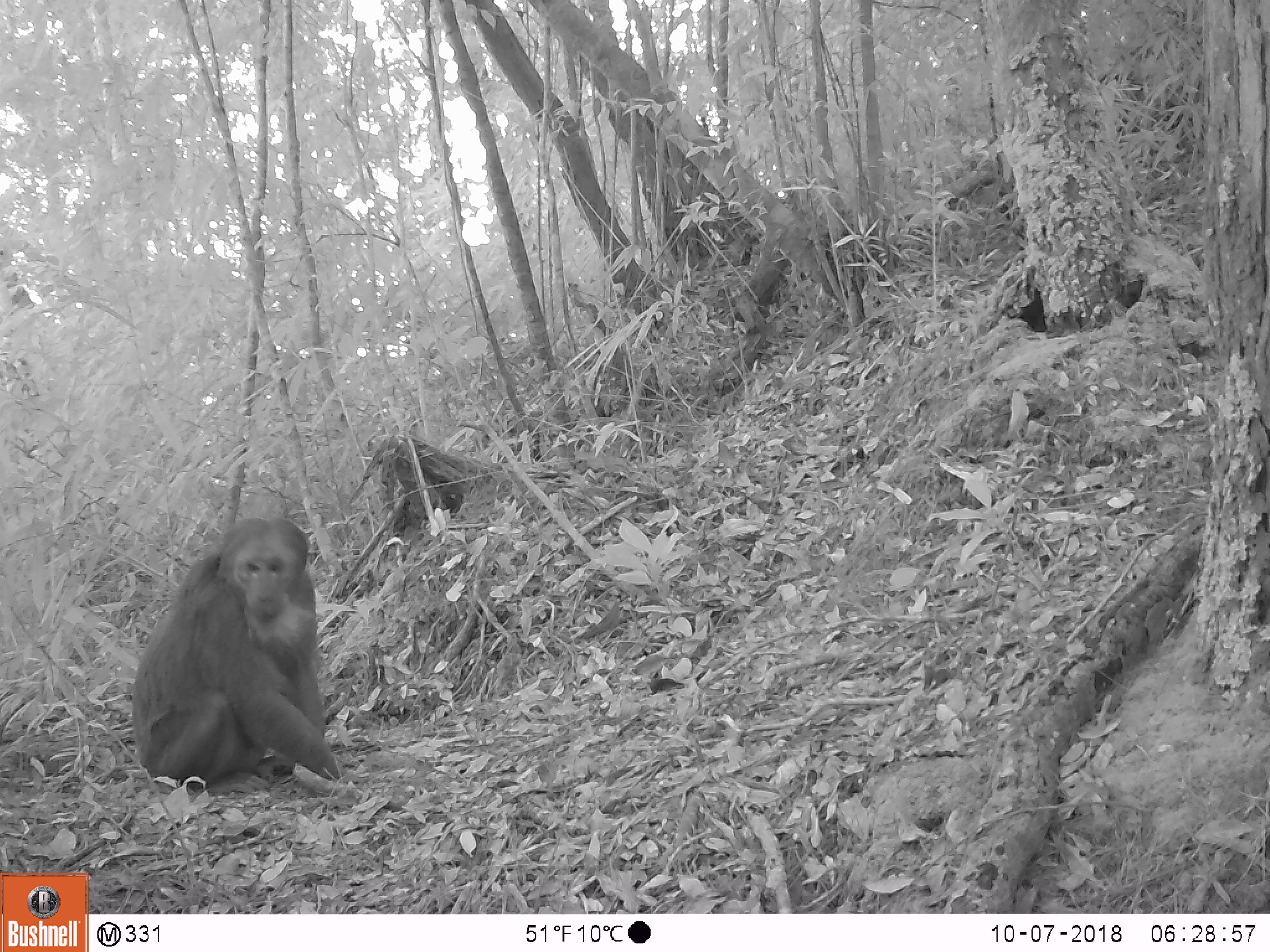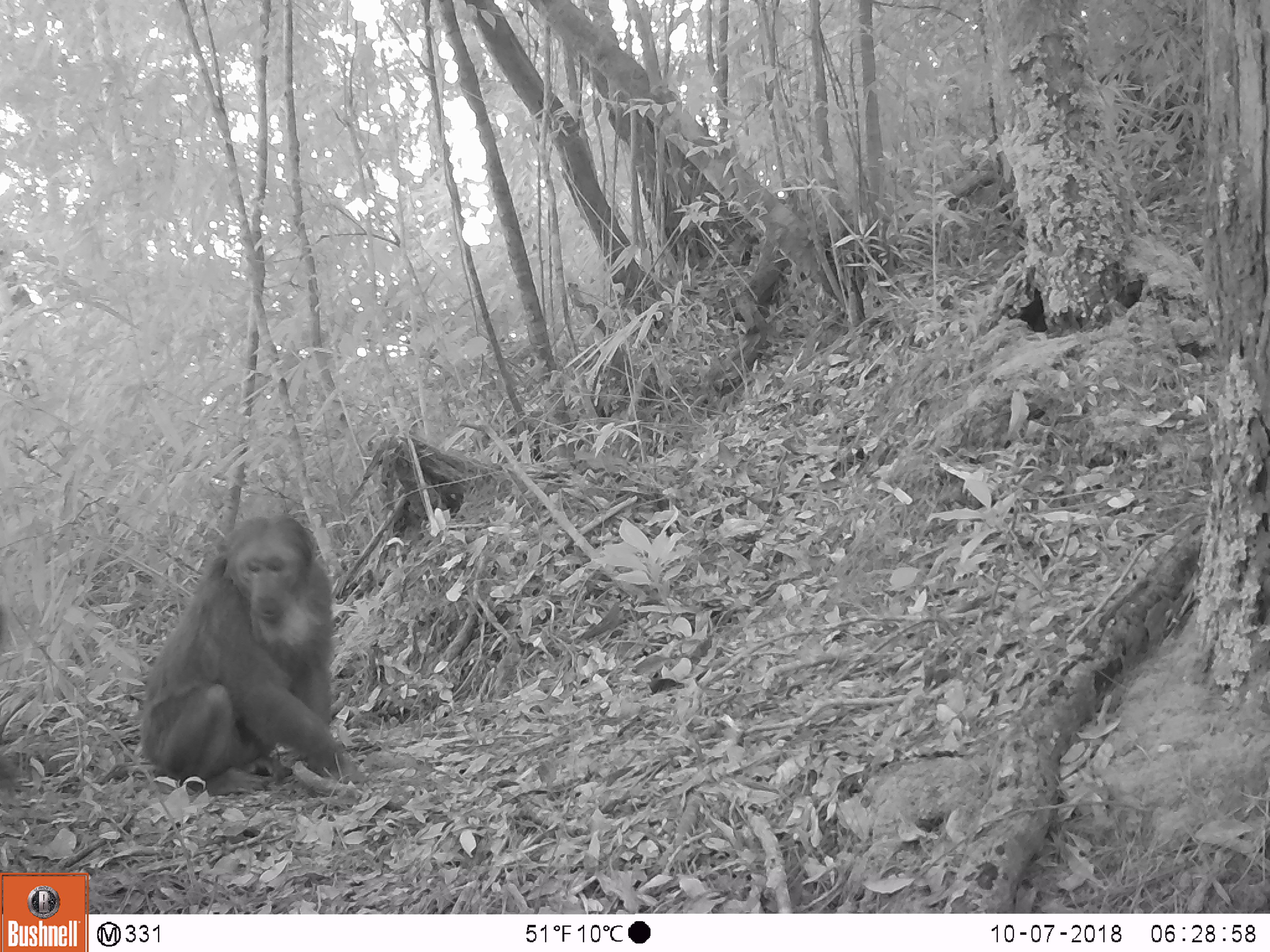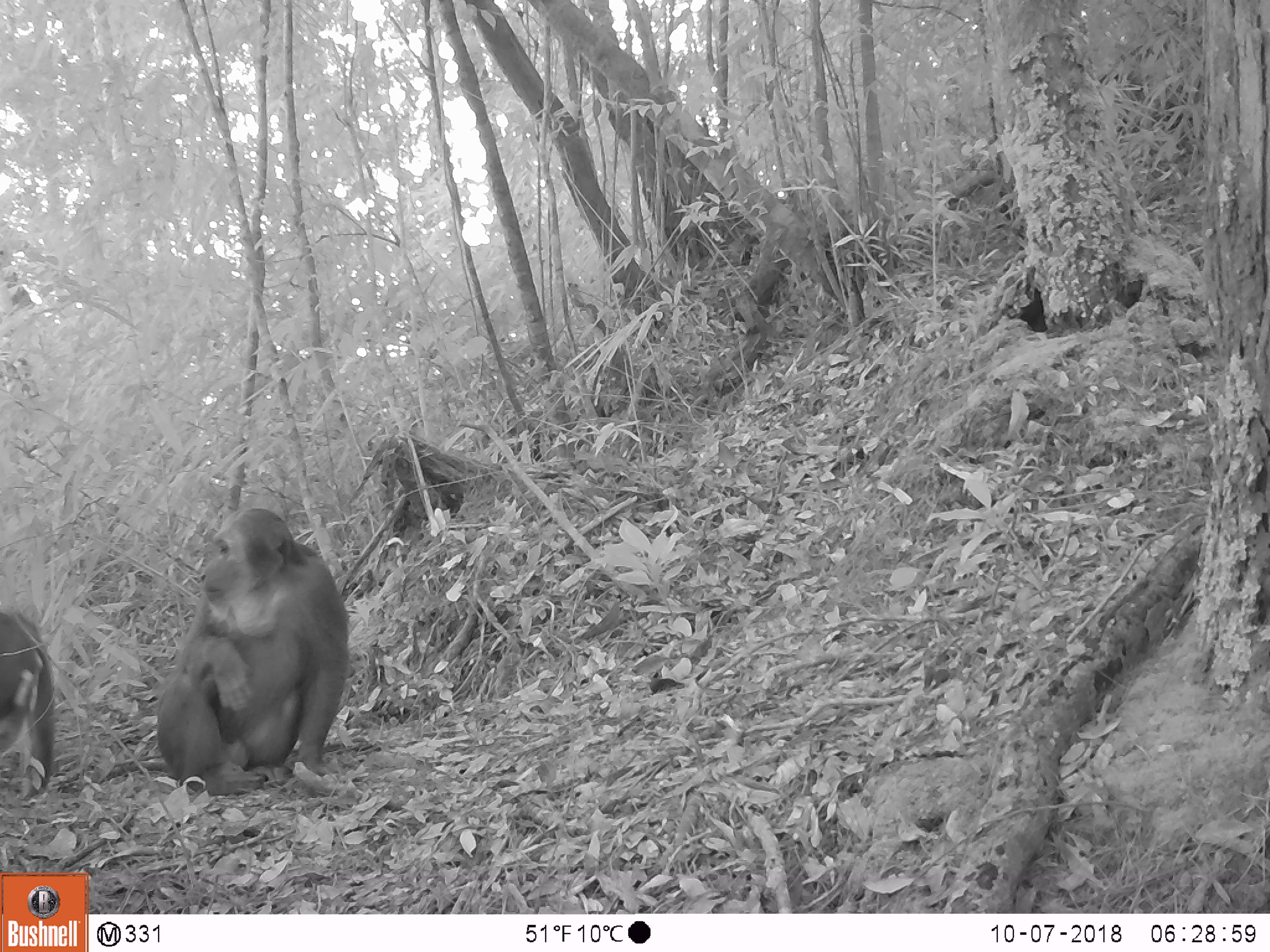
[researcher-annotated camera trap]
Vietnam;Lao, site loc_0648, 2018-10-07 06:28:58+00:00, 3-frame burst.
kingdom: Animalia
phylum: Chordata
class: Mammalia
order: Primates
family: Cercopithecidae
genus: Macaca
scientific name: Macaca arctoides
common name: stump-tailed macaque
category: stump tailed macaque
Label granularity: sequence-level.